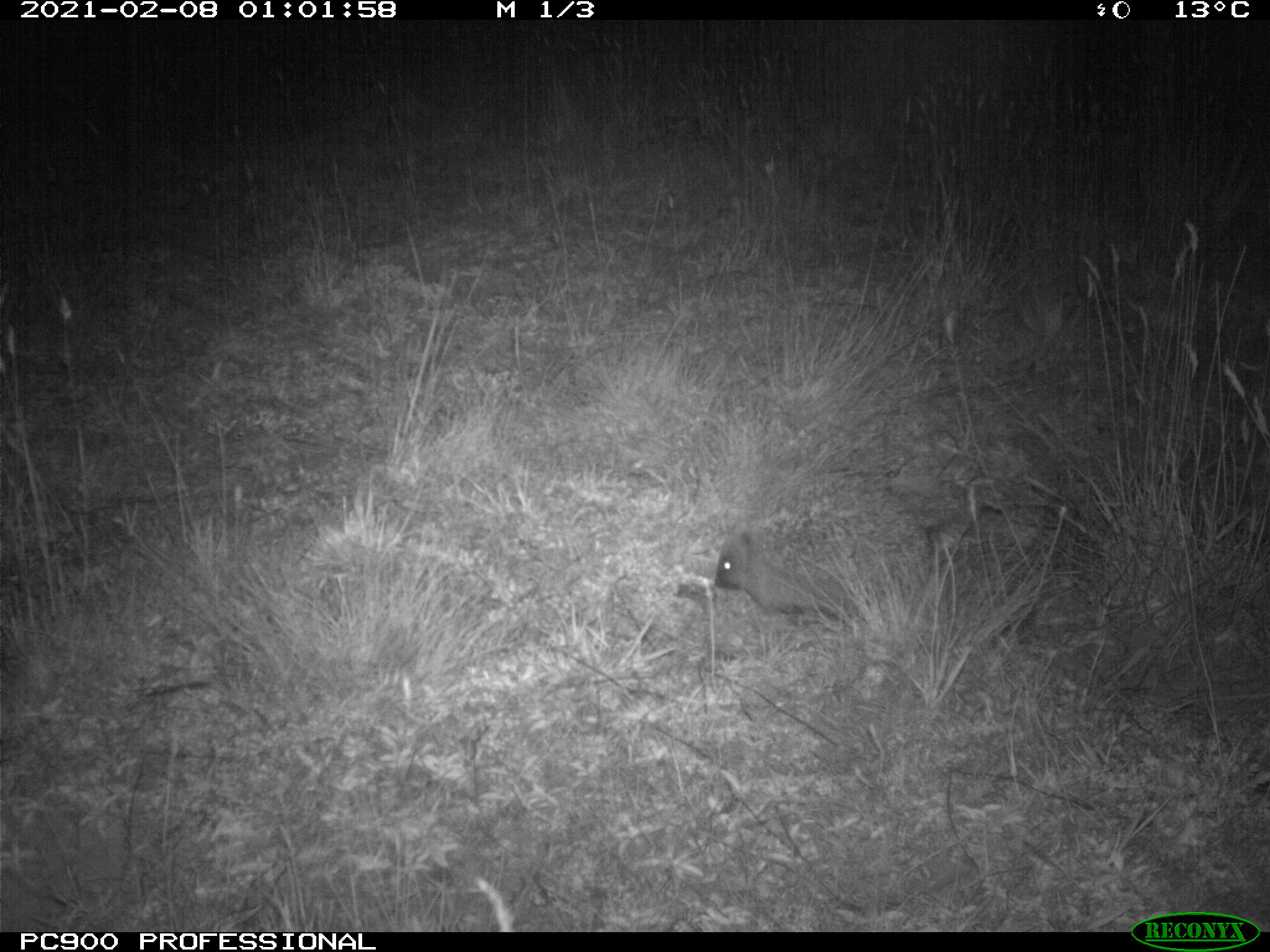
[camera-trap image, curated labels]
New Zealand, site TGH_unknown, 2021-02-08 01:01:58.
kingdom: Animalia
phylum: Chordata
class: Mammalia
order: Eulipotyphla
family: Erinaceidae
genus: Erinaceus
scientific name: Erinaceus europaeus europaeus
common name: european hedgehog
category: hedgehog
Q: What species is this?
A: Hedgehog (european hedgehog) (Erinaceus europaeus europaeus).